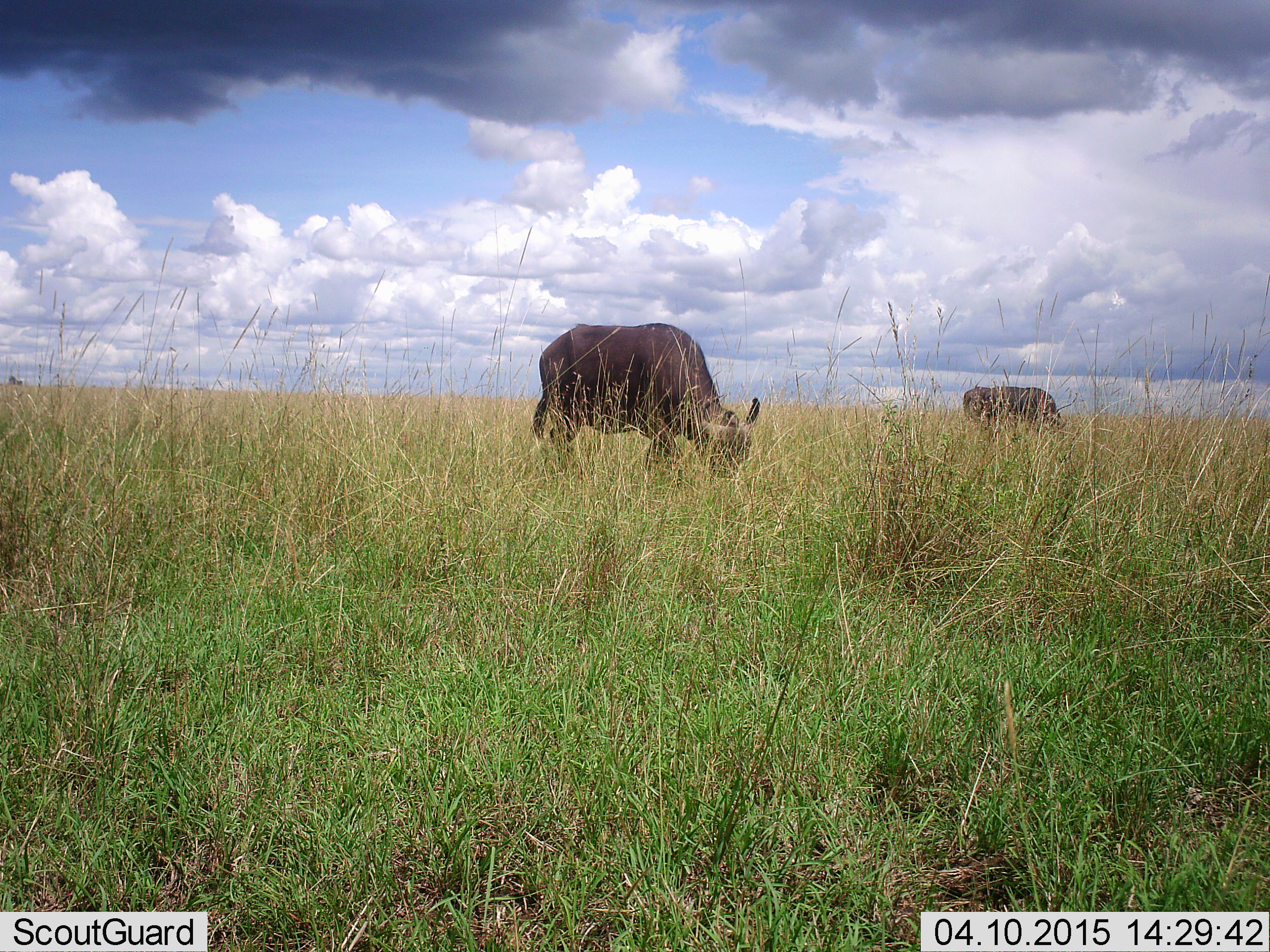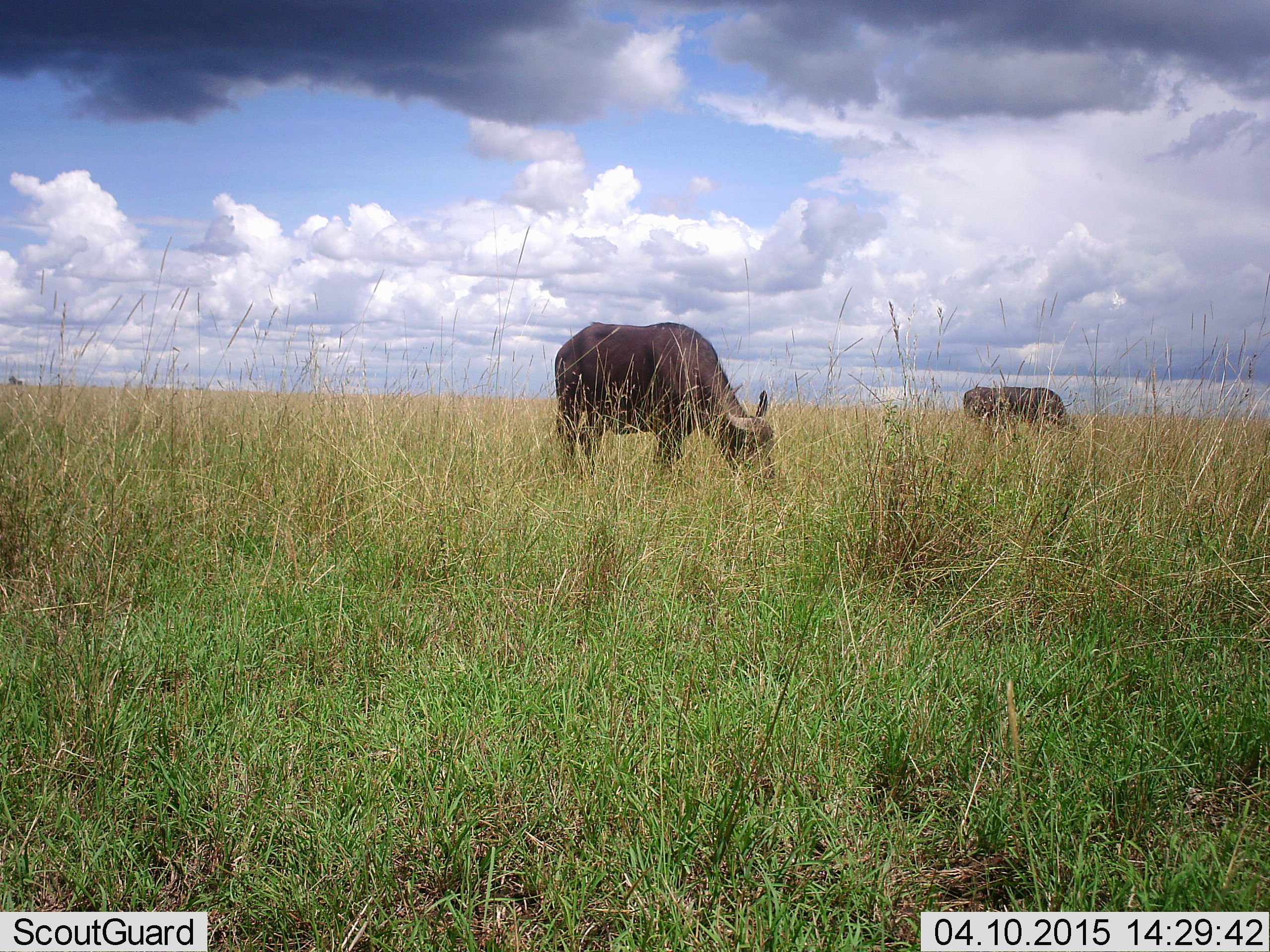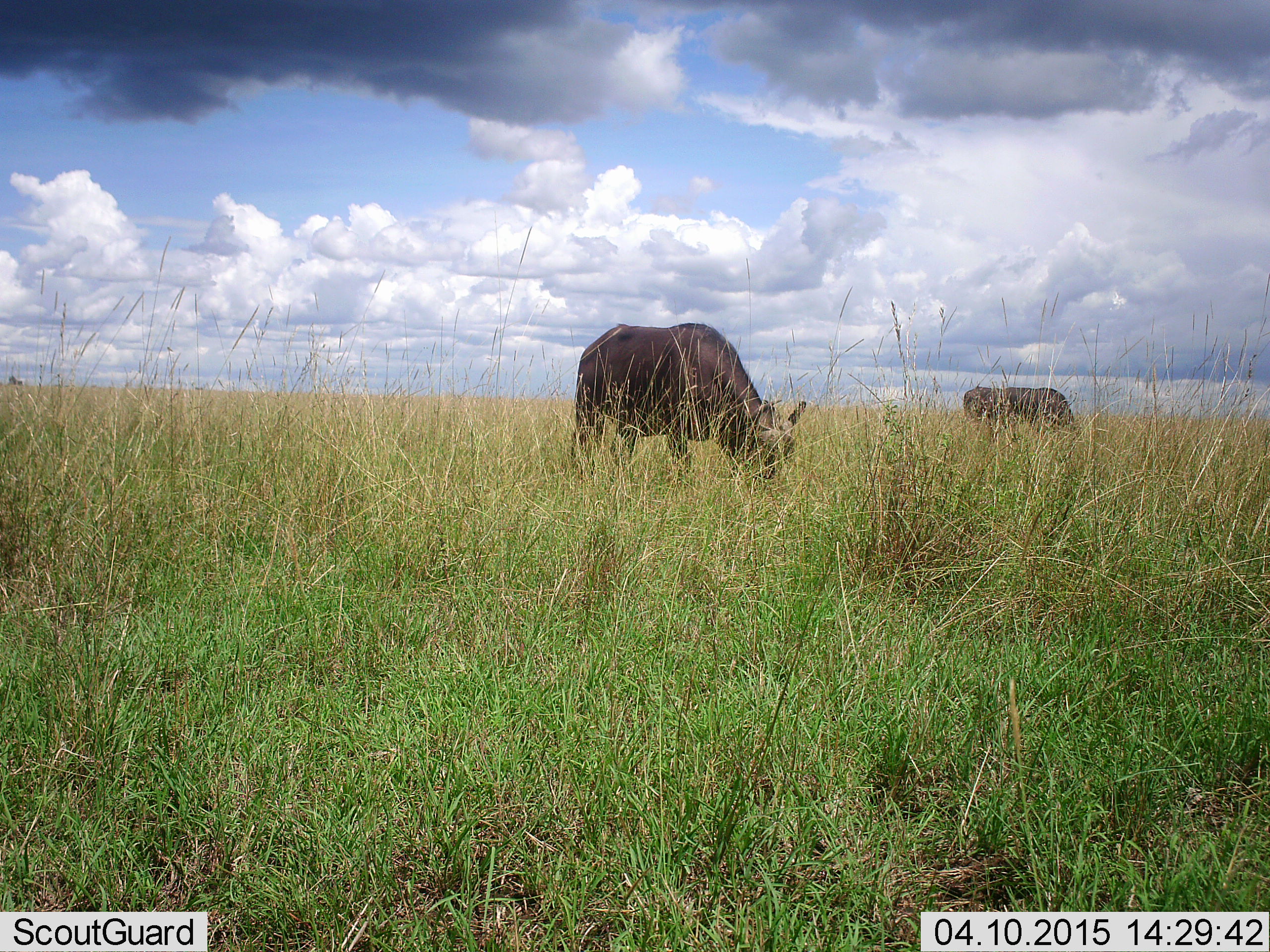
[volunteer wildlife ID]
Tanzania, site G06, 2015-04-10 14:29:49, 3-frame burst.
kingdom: Animalia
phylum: Chordata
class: Mammalia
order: Artiodactyla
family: Bovidae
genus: Syncerus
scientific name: Syncerus caffer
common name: cape buffalo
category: buffalo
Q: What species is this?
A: Buffalo (cape buffalo) (Syncerus caffer).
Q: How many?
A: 2.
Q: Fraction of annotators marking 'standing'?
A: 30%.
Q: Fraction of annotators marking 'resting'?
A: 0%.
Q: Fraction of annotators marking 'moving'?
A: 10%.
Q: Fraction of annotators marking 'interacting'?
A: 0%.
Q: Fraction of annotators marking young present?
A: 0%.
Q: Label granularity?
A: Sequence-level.